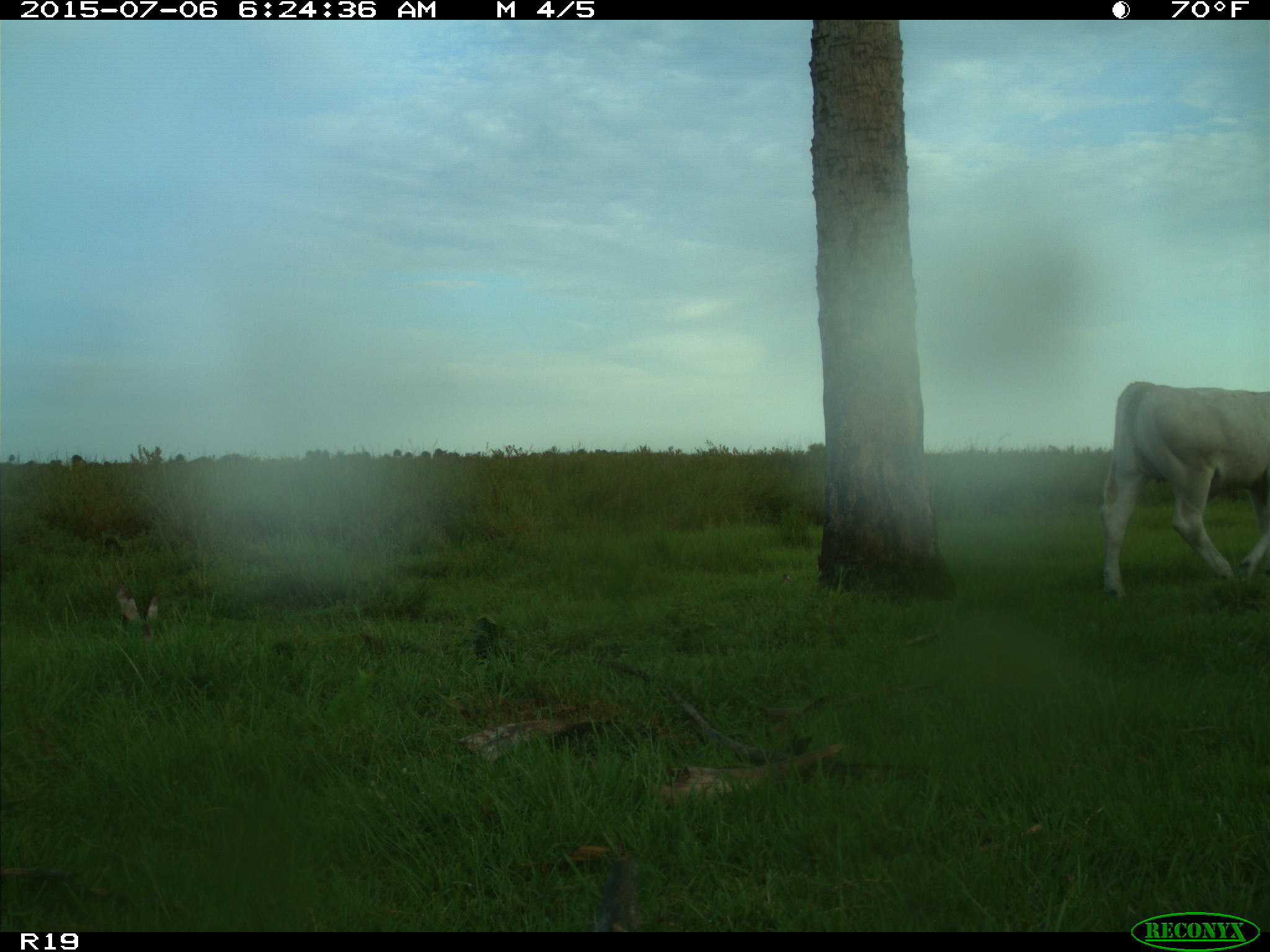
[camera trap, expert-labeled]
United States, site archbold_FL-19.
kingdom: Animalia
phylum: Chordata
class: Mammalia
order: Artiodactyla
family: Bovidae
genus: Bos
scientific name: Bos taurus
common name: domestic cow